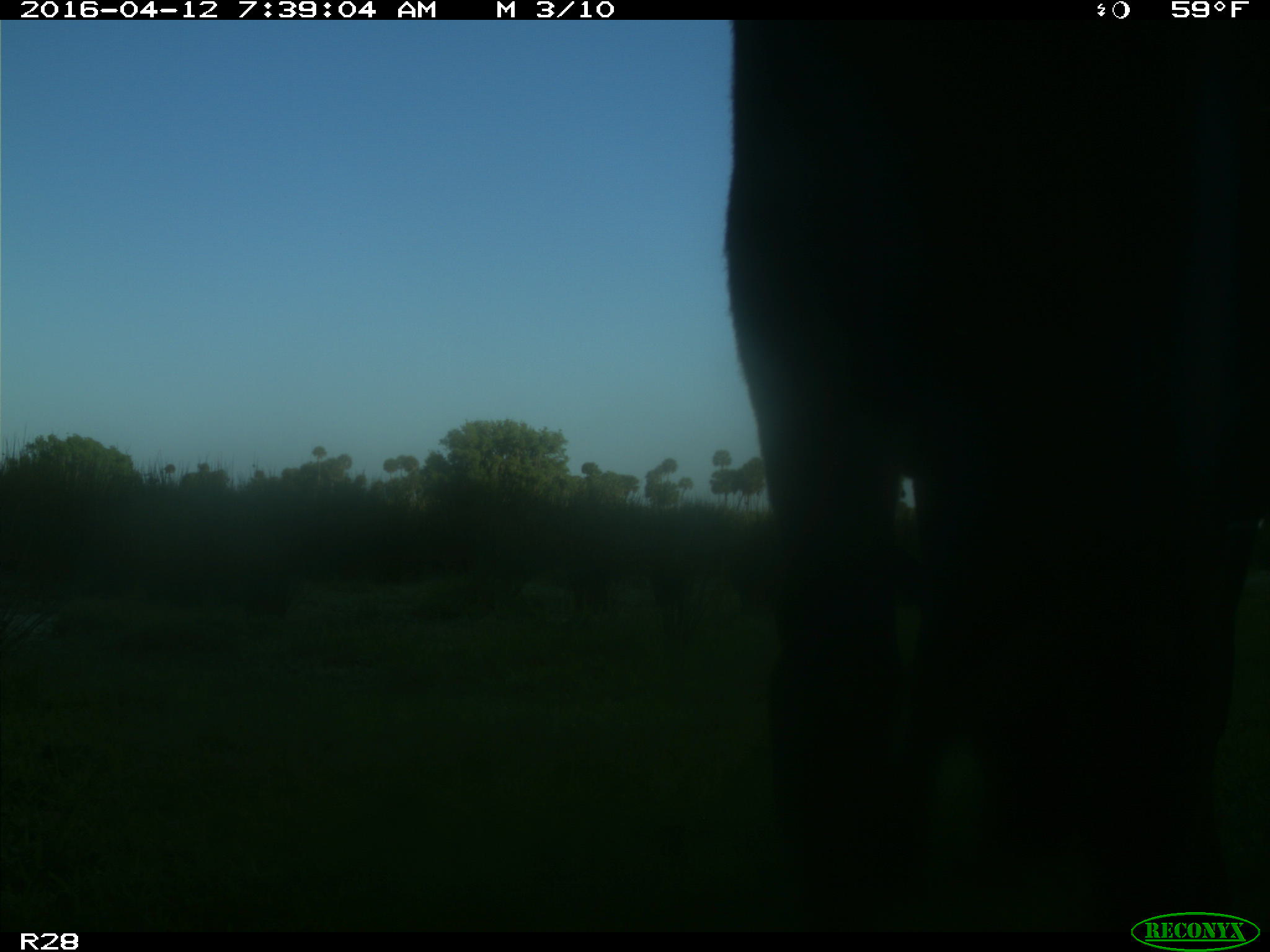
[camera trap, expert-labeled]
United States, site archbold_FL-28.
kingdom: Animalia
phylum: Chordata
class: Mammalia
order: Artiodactyla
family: Bovidae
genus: Bos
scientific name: Bos taurus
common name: domestic cow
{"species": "Bos taurus (domestic cow)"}